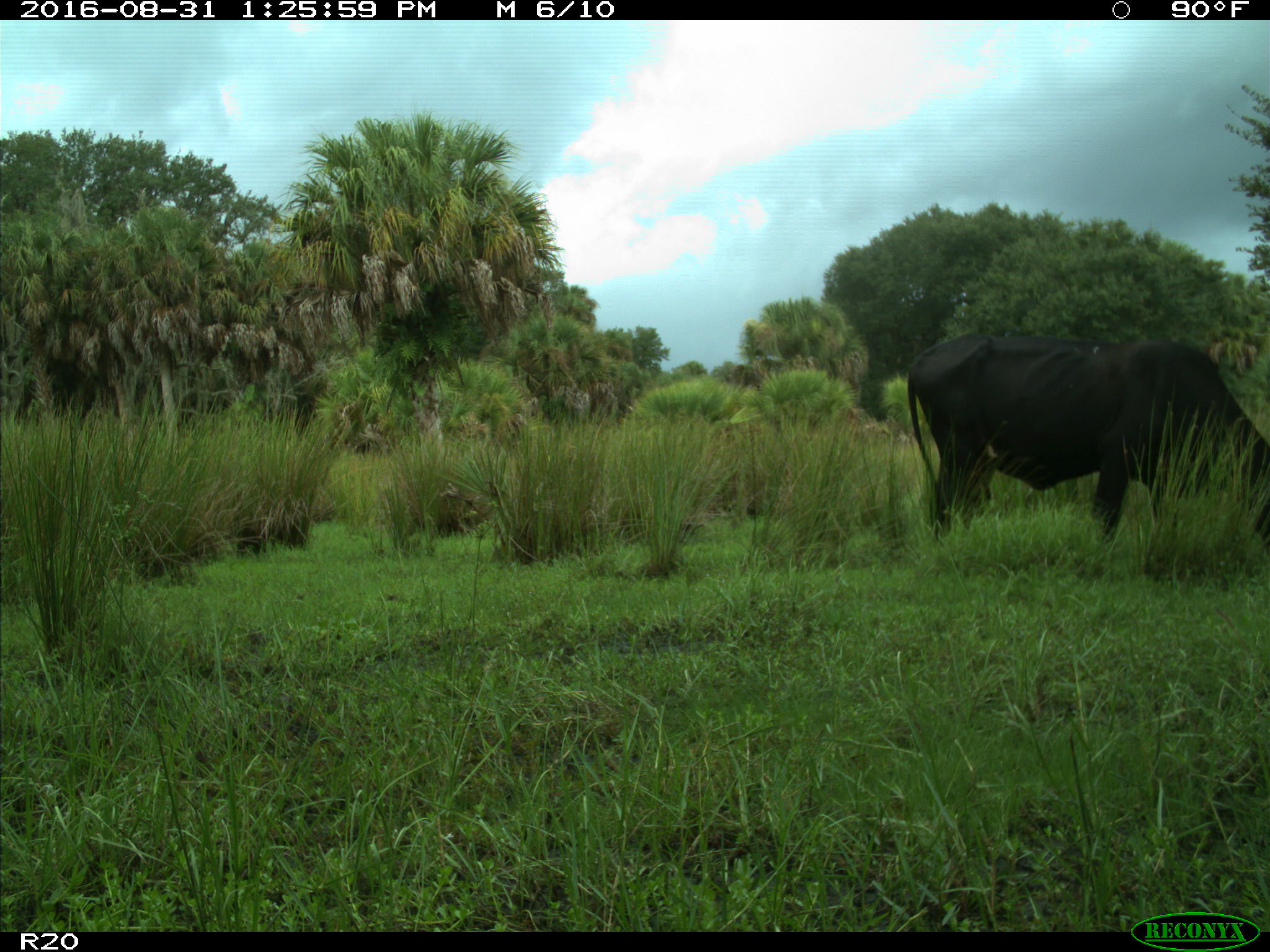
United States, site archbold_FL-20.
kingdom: Animalia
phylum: Chordata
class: Mammalia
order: Artiodactyla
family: Bovidae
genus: Bos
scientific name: Bos taurus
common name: domestic cow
Bos taurus (domestic cow).